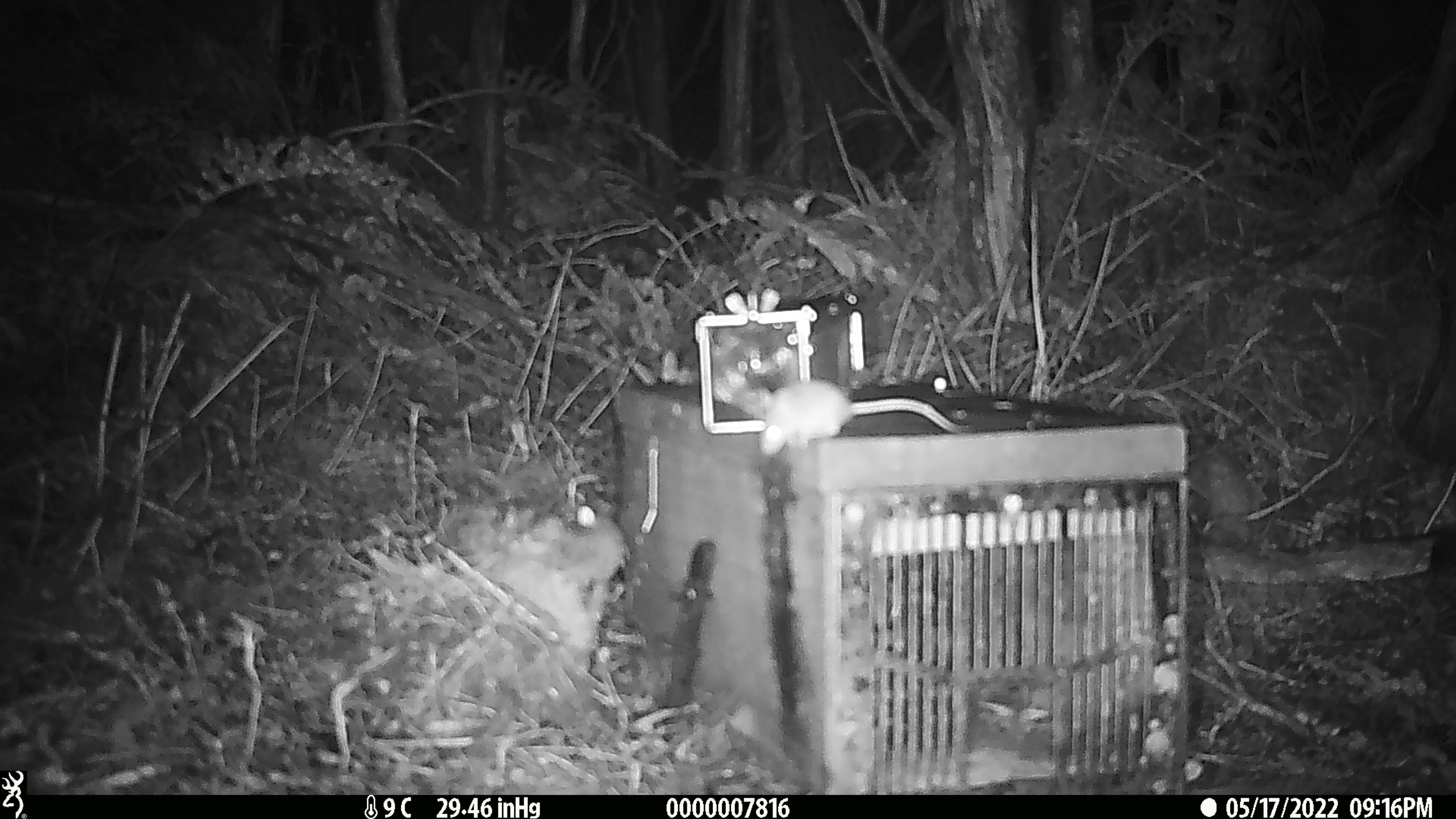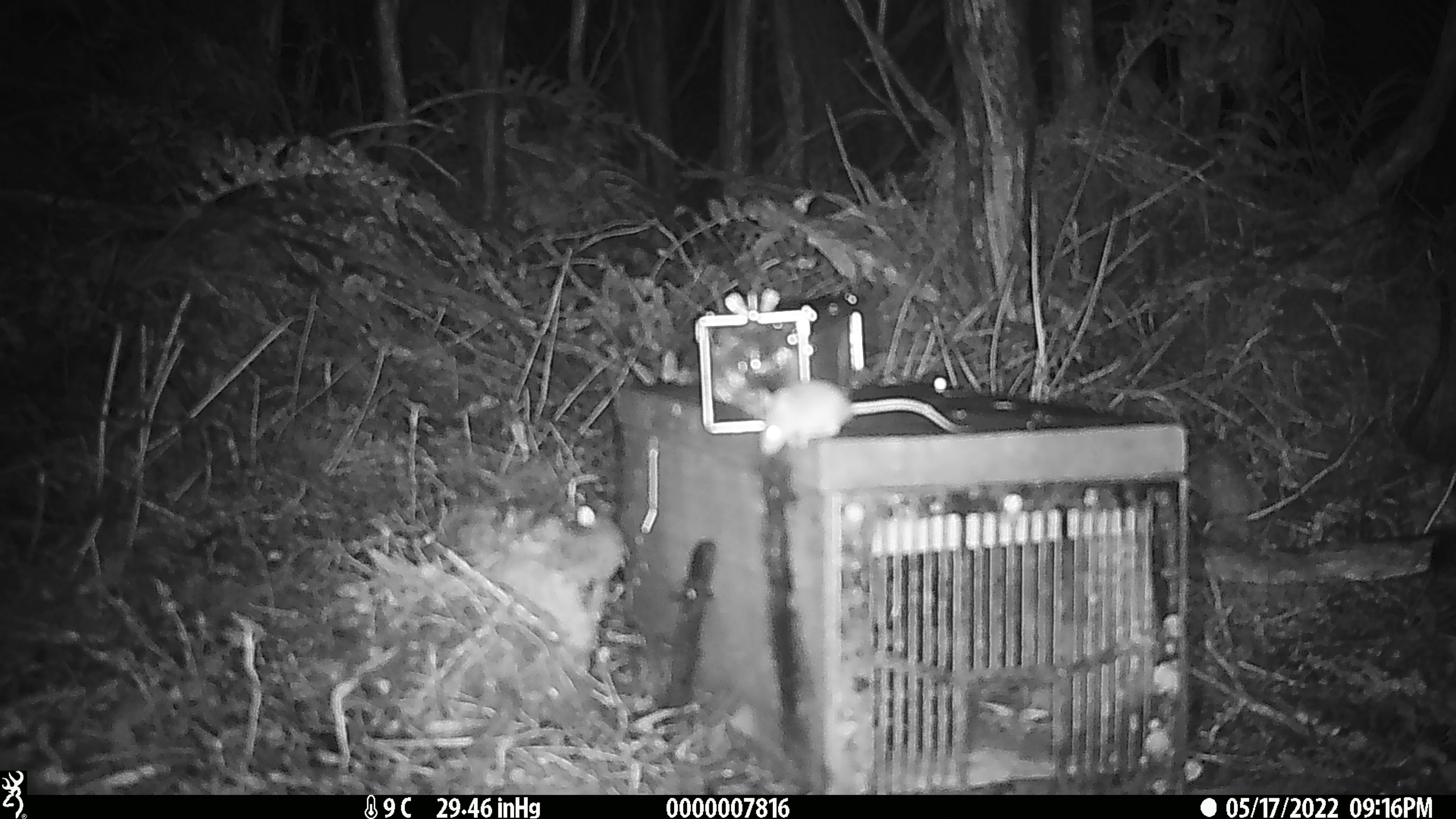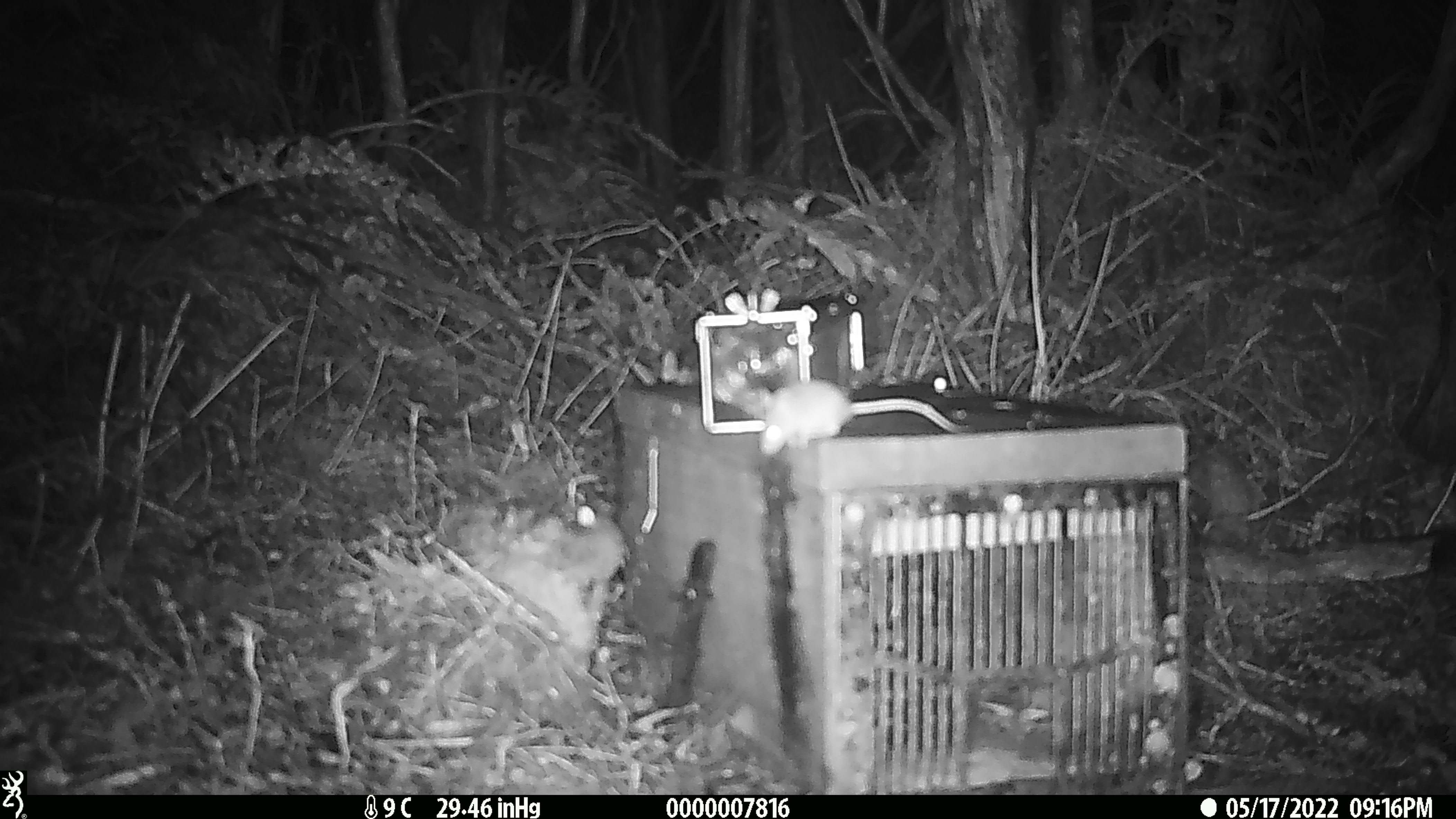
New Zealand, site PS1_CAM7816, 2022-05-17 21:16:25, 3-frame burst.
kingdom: Animalia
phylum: Chordata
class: Mammalia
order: Rodentia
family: Muridae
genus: Mus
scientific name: Mus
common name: mouse